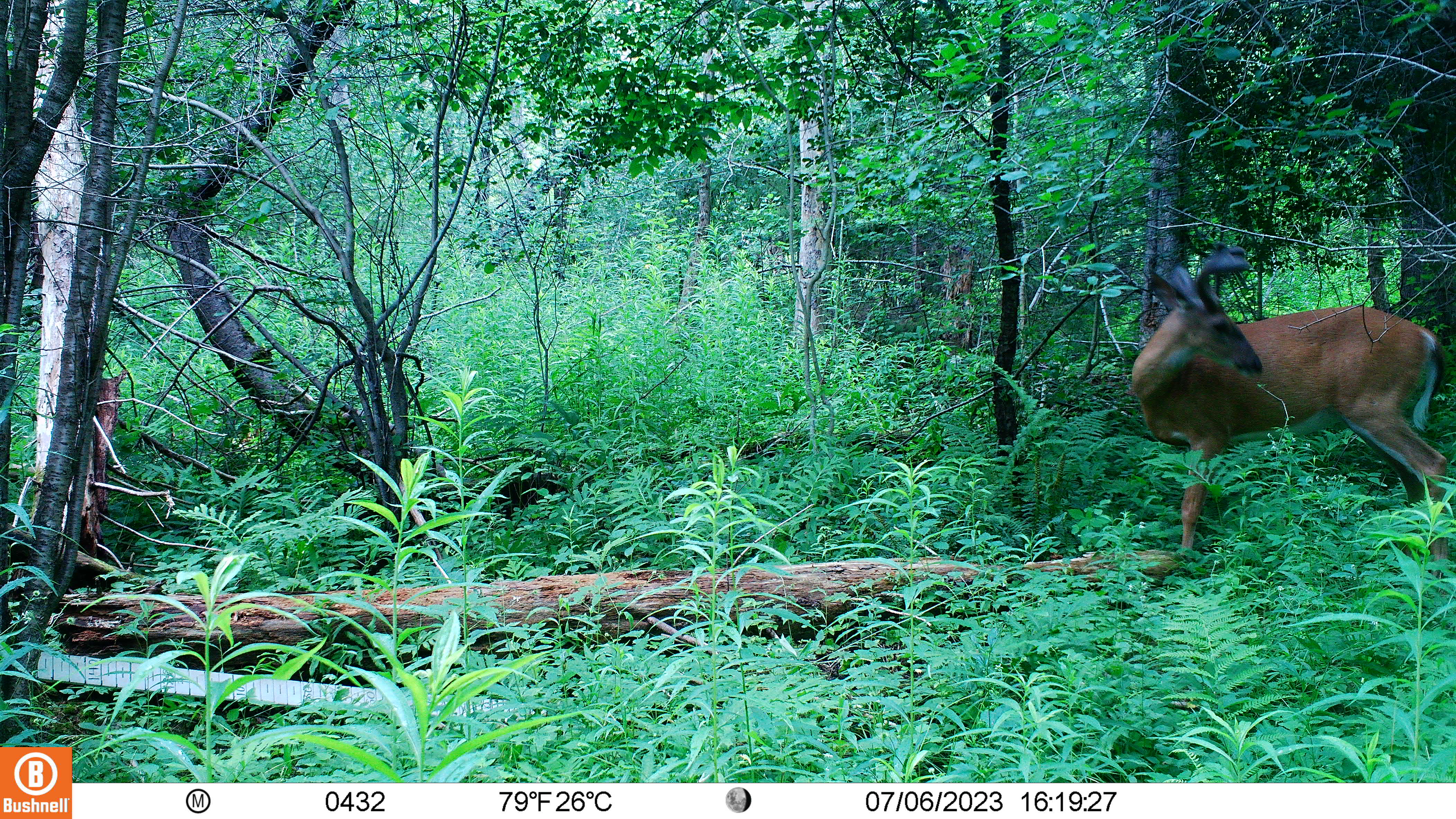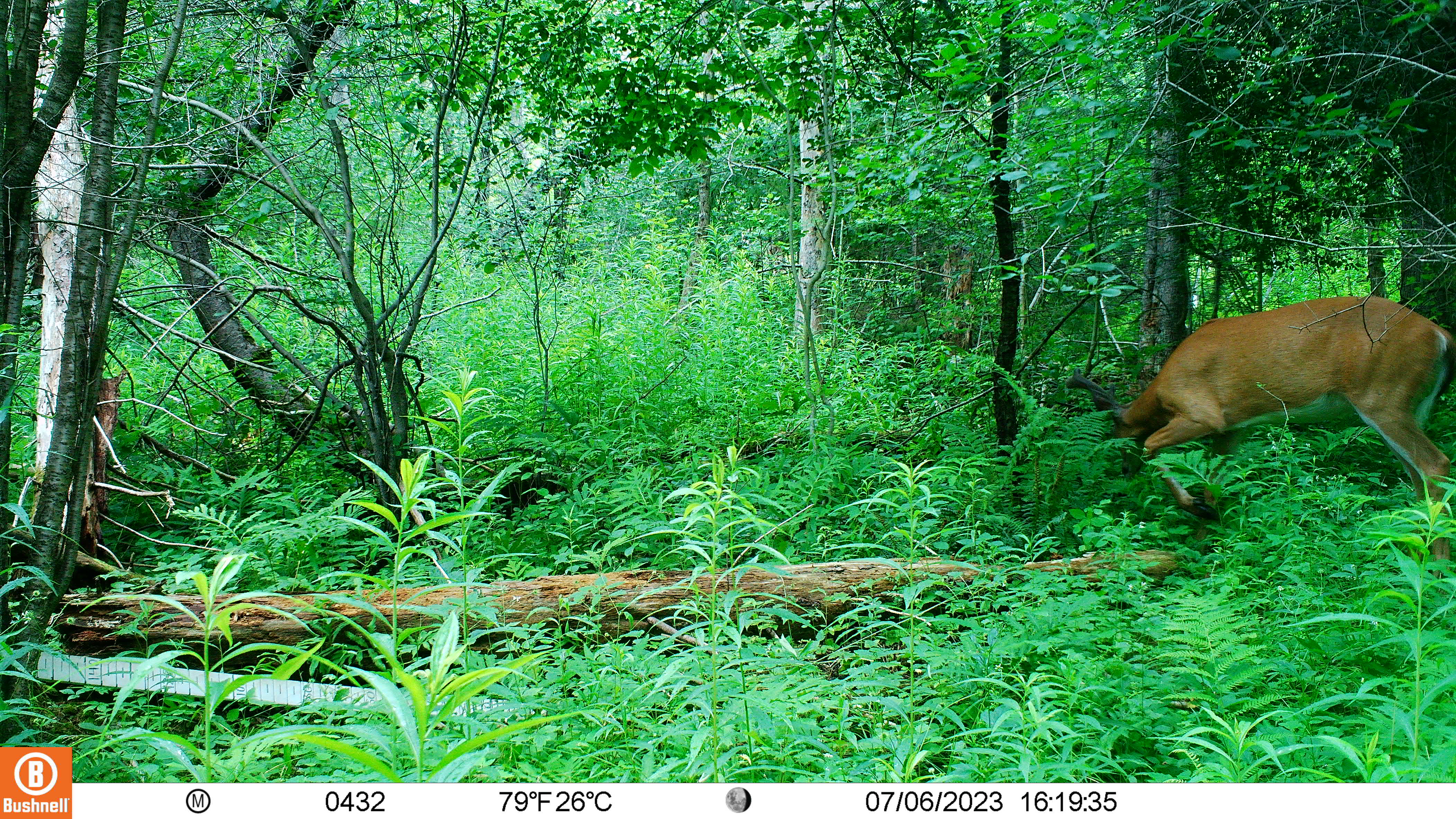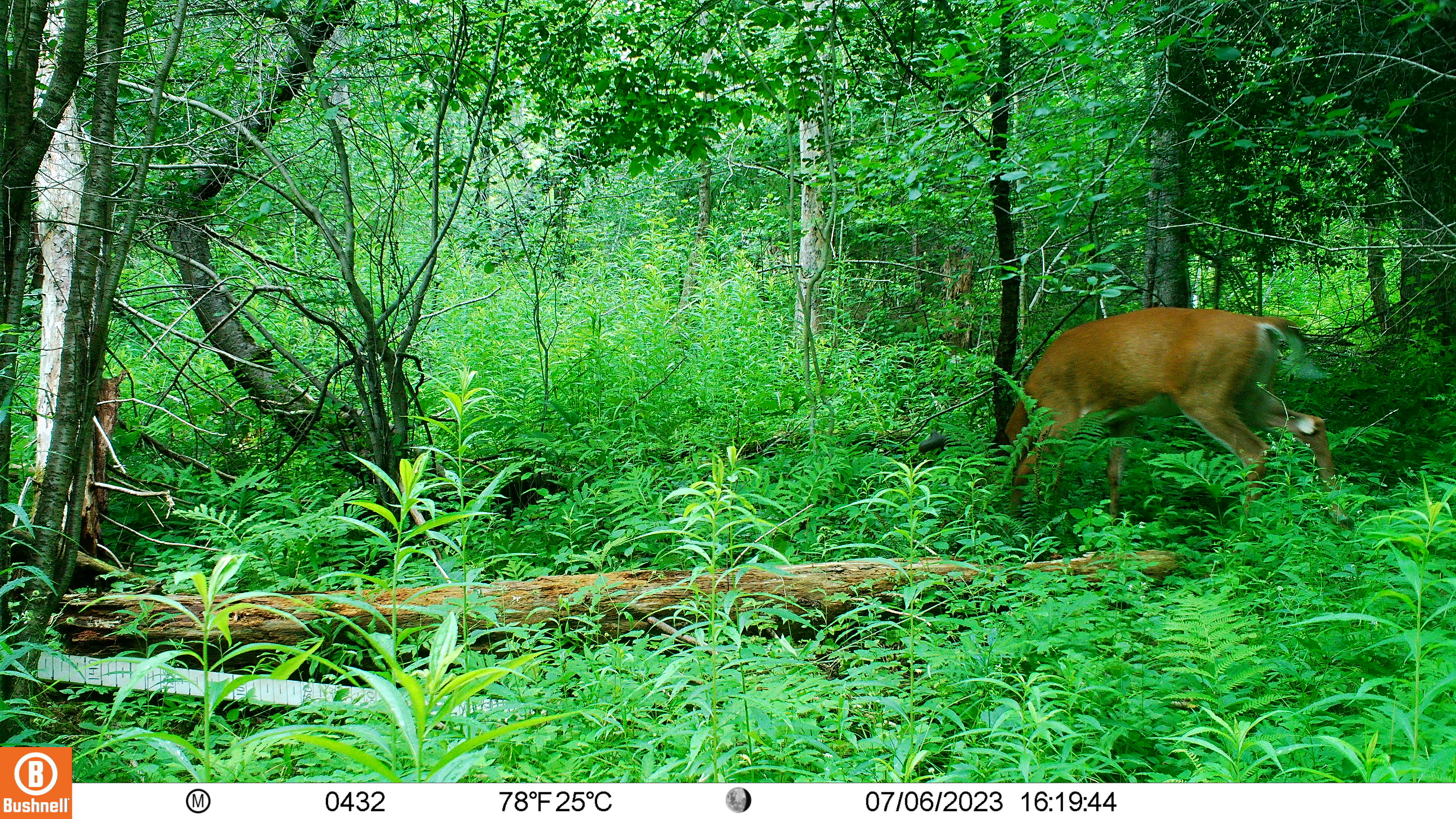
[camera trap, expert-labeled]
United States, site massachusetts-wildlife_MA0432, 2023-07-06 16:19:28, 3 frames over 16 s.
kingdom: Animalia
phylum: Chordata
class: Mammalia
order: Artiodactyla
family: Cervidae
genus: Odocoileus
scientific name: Odocoileus virginianus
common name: white-tailed deer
White-tailed deer (Odocoileus virginianus).